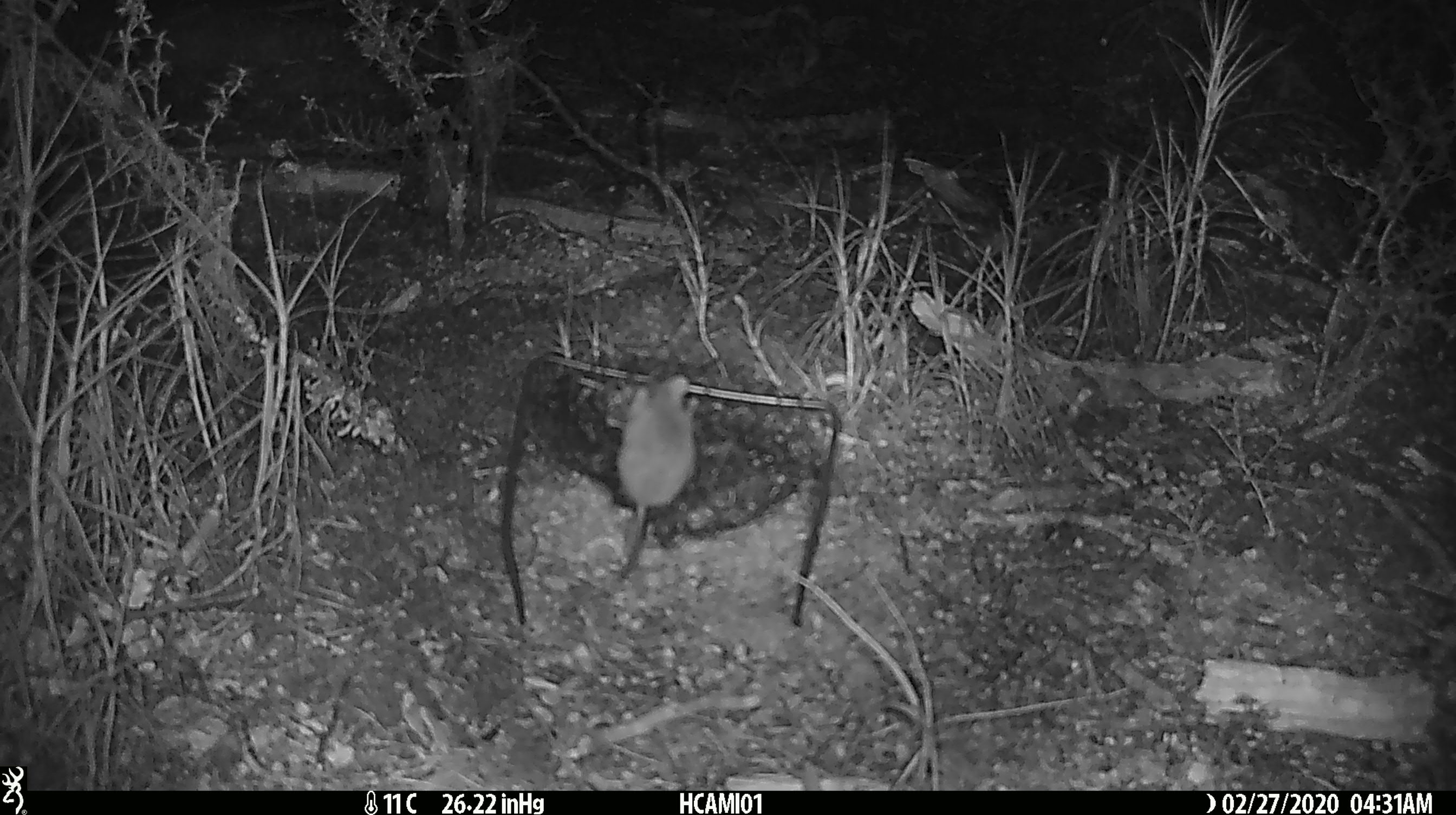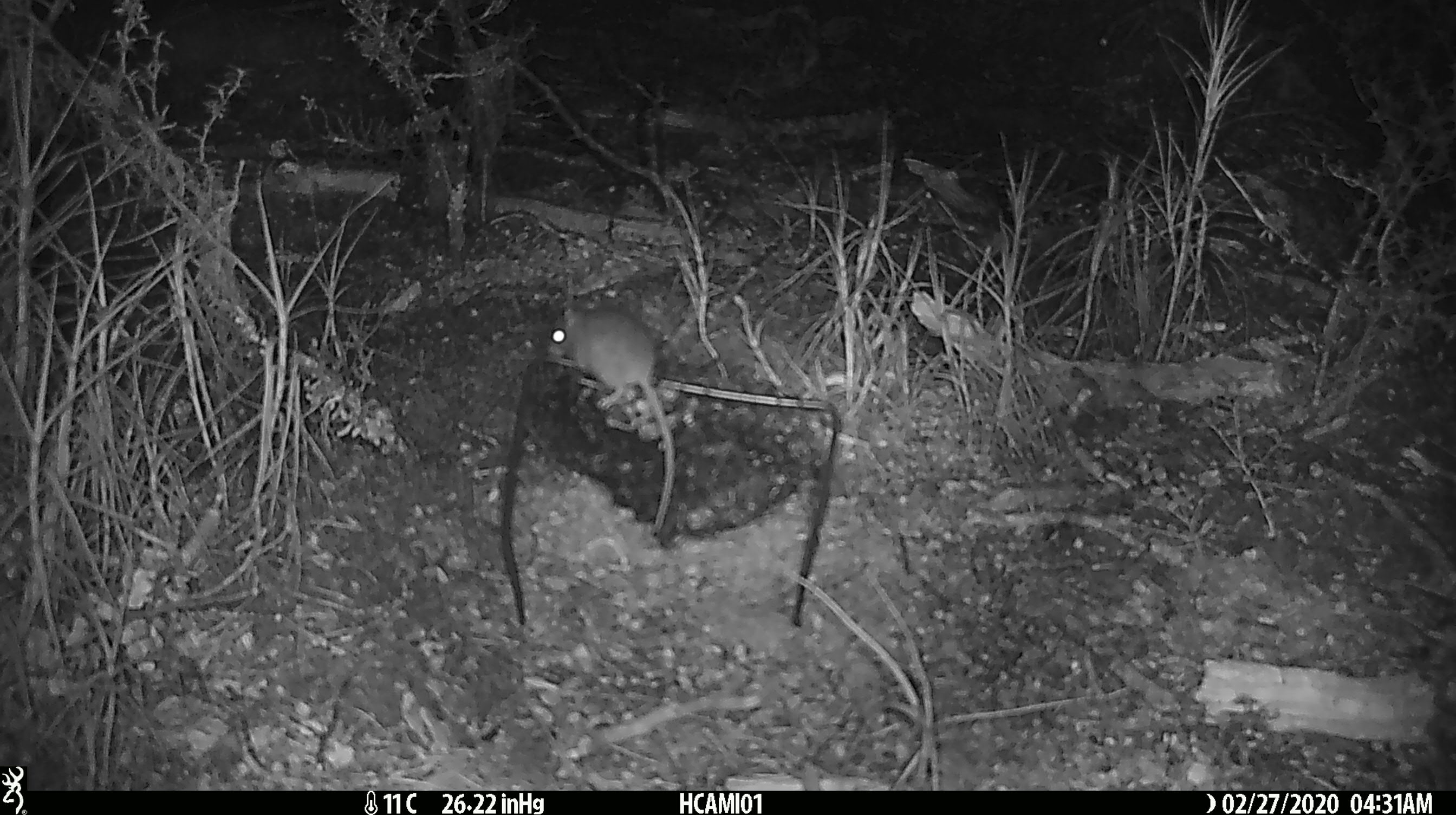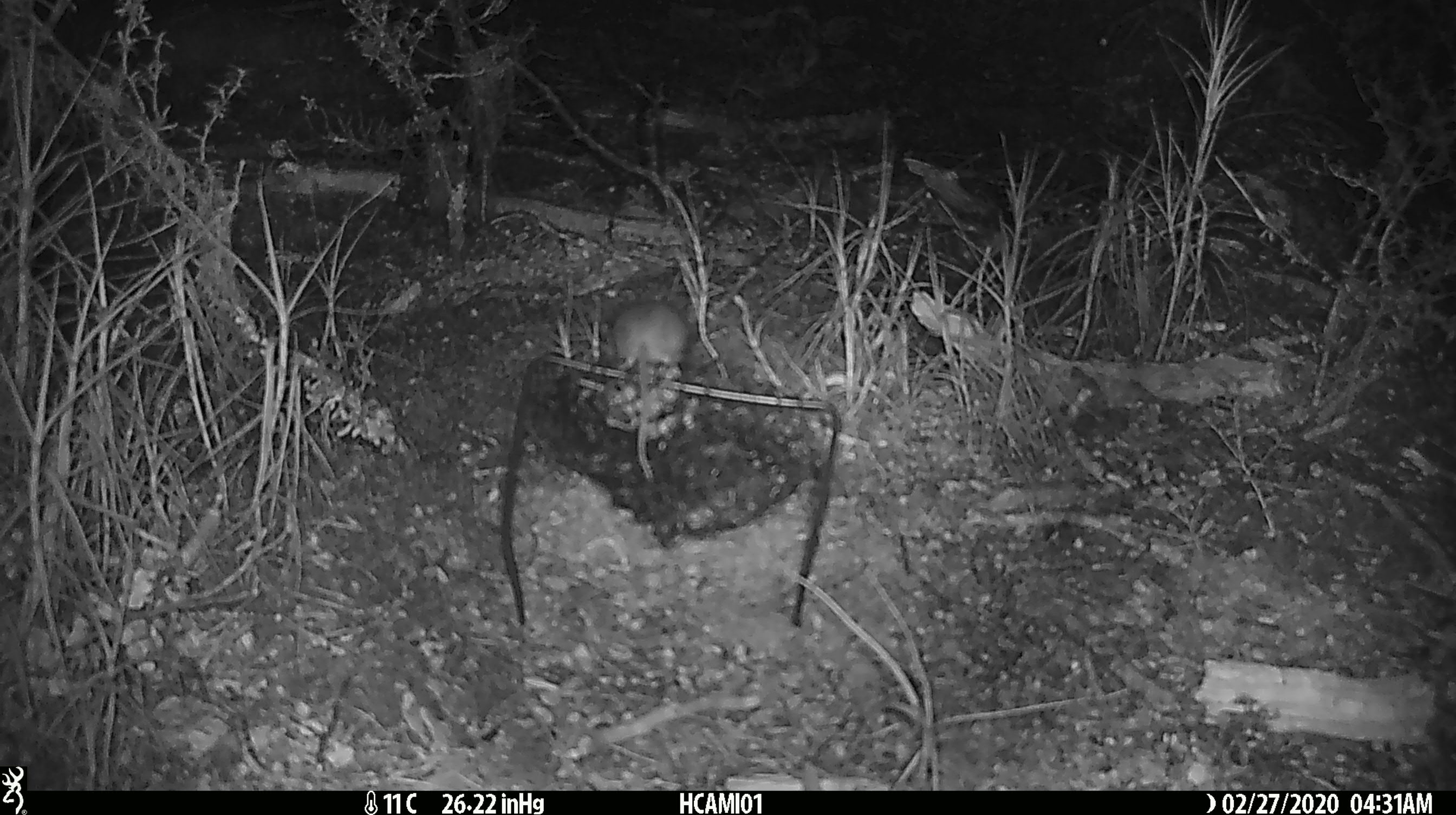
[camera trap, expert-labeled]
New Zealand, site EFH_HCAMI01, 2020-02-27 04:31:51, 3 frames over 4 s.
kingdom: Animalia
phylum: Chordata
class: Mammalia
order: Rodentia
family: Muridae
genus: Mus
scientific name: Mus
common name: mouse